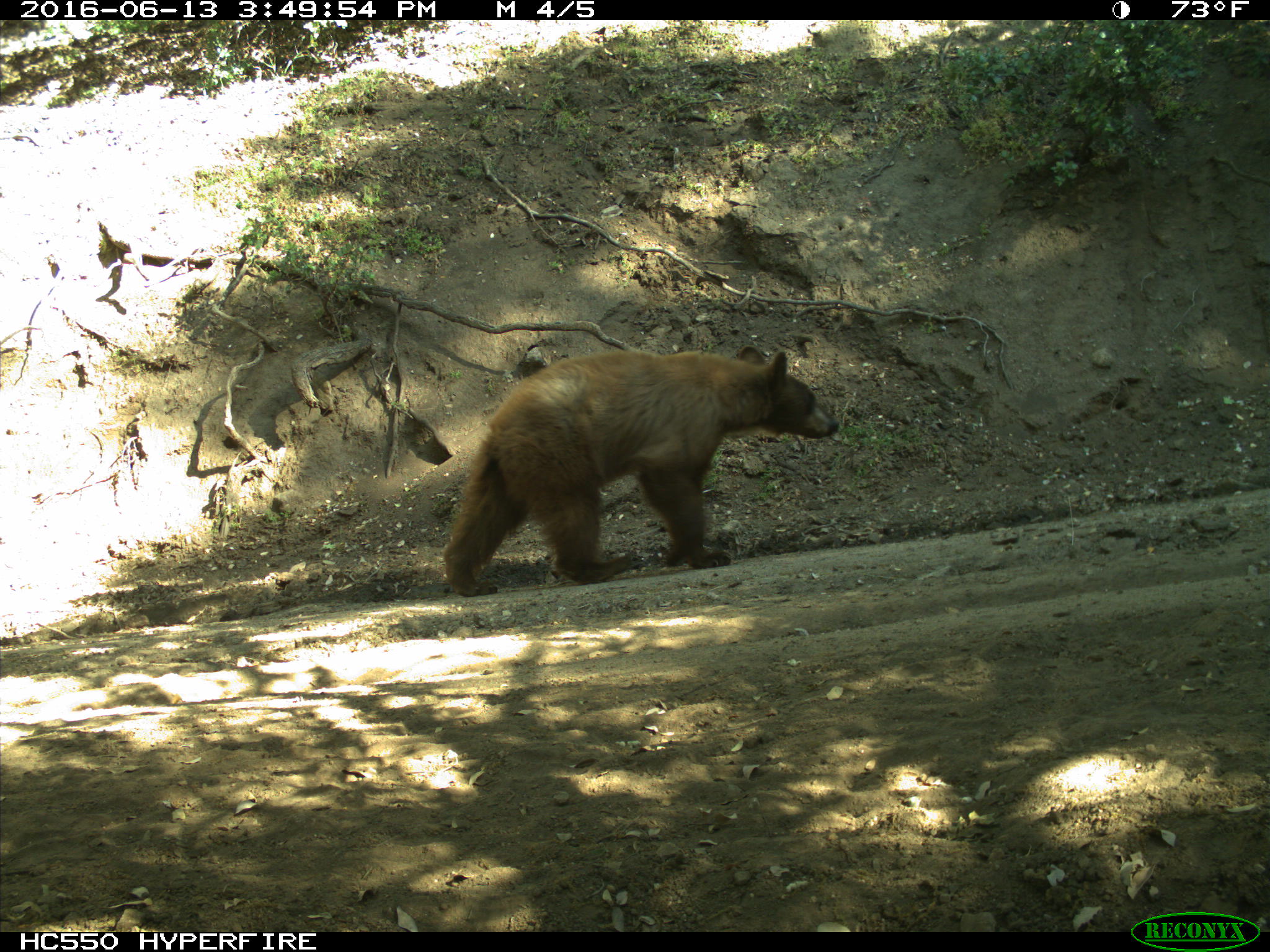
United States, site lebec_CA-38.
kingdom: Animalia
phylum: Chordata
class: Mammalia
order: Carnivora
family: Ursidae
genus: Ursus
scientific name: Ursus americanus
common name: american black bear